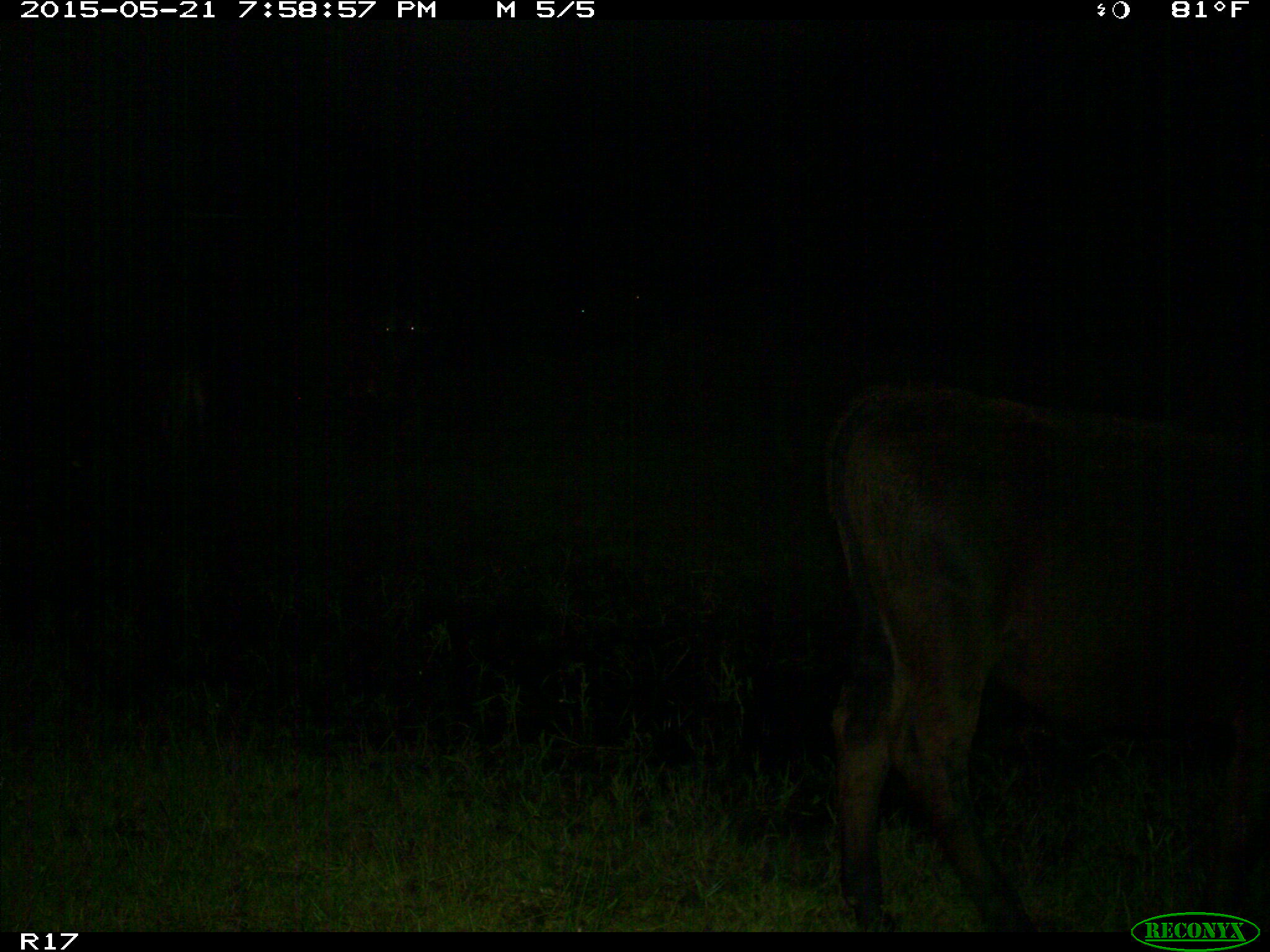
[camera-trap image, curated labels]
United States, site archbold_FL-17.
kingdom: Animalia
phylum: Chordata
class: Mammalia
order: Artiodactyla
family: Bovidae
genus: Bos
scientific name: Bos taurus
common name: domestic cow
Bos taurus (domestic cow).